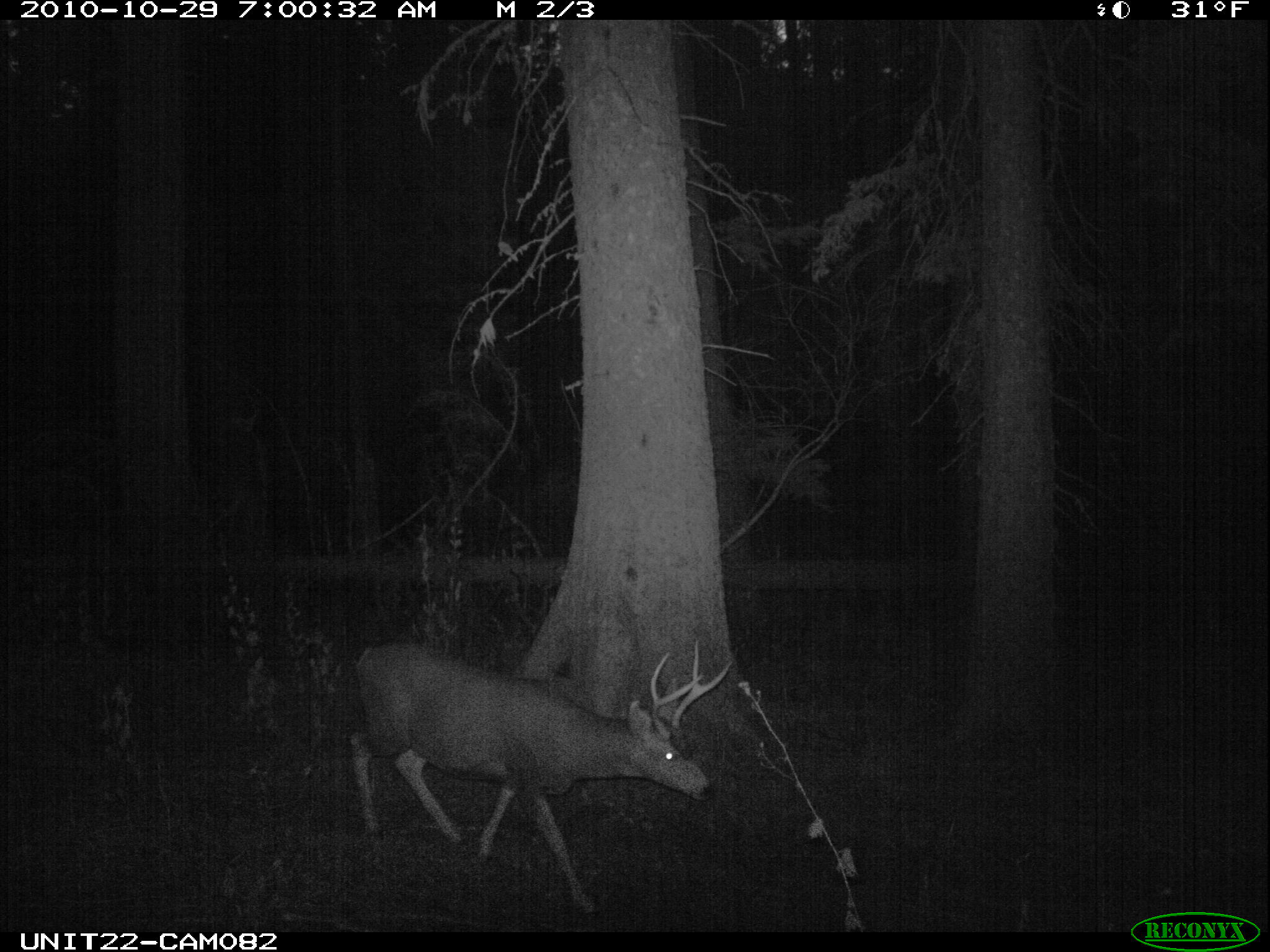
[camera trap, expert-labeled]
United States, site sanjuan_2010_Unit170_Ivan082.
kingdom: Animalia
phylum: Chordata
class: Mammalia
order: Artiodactyla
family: Cervidae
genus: Odocoileus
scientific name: Odocoileus hemionus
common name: mule deer